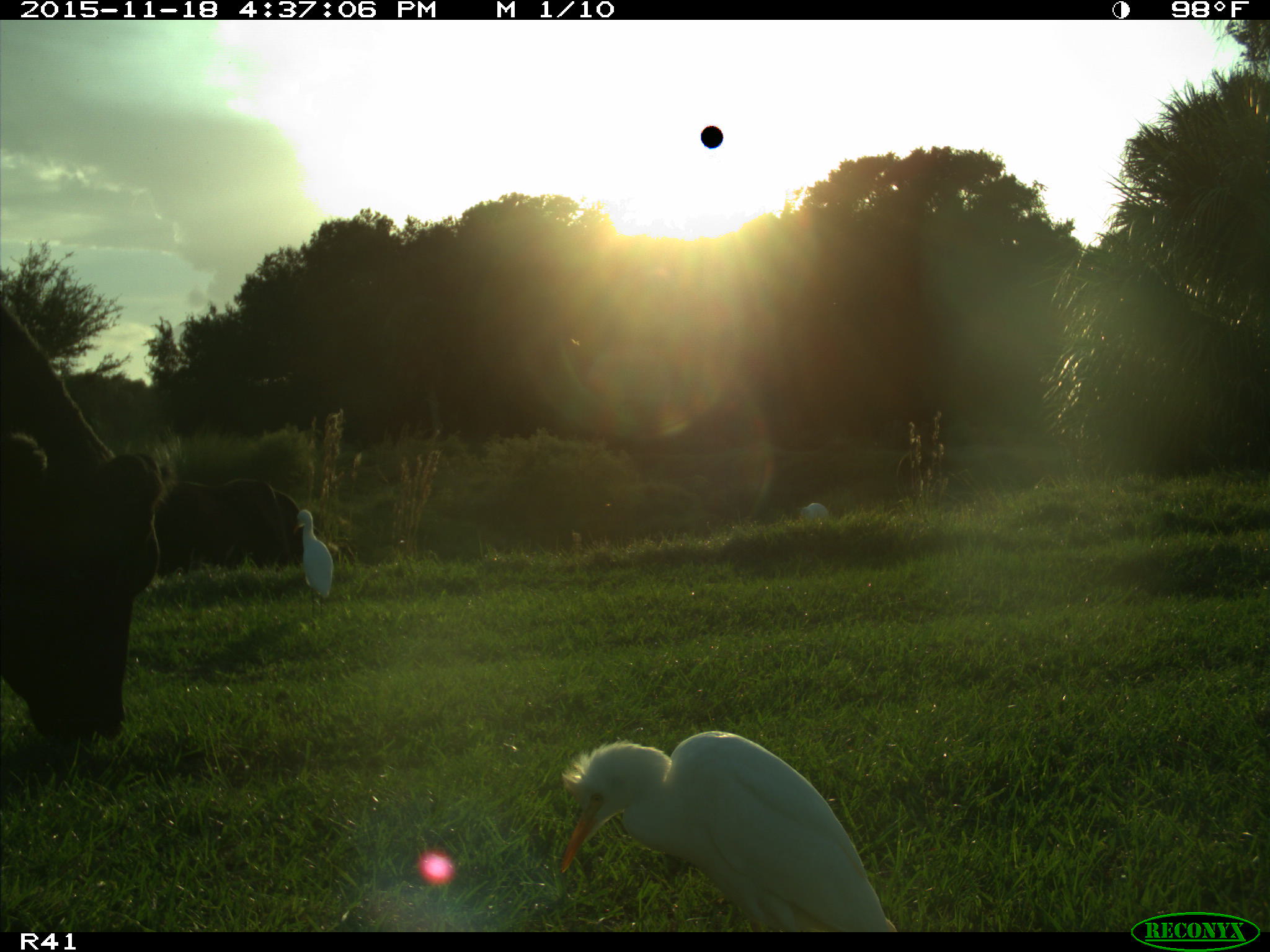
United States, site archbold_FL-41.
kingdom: Animalia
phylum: Chordata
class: Mammalia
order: Artiodactyla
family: Bovidae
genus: Bos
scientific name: Bos taurus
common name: domestic cow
Bos taurus (domestic cow).